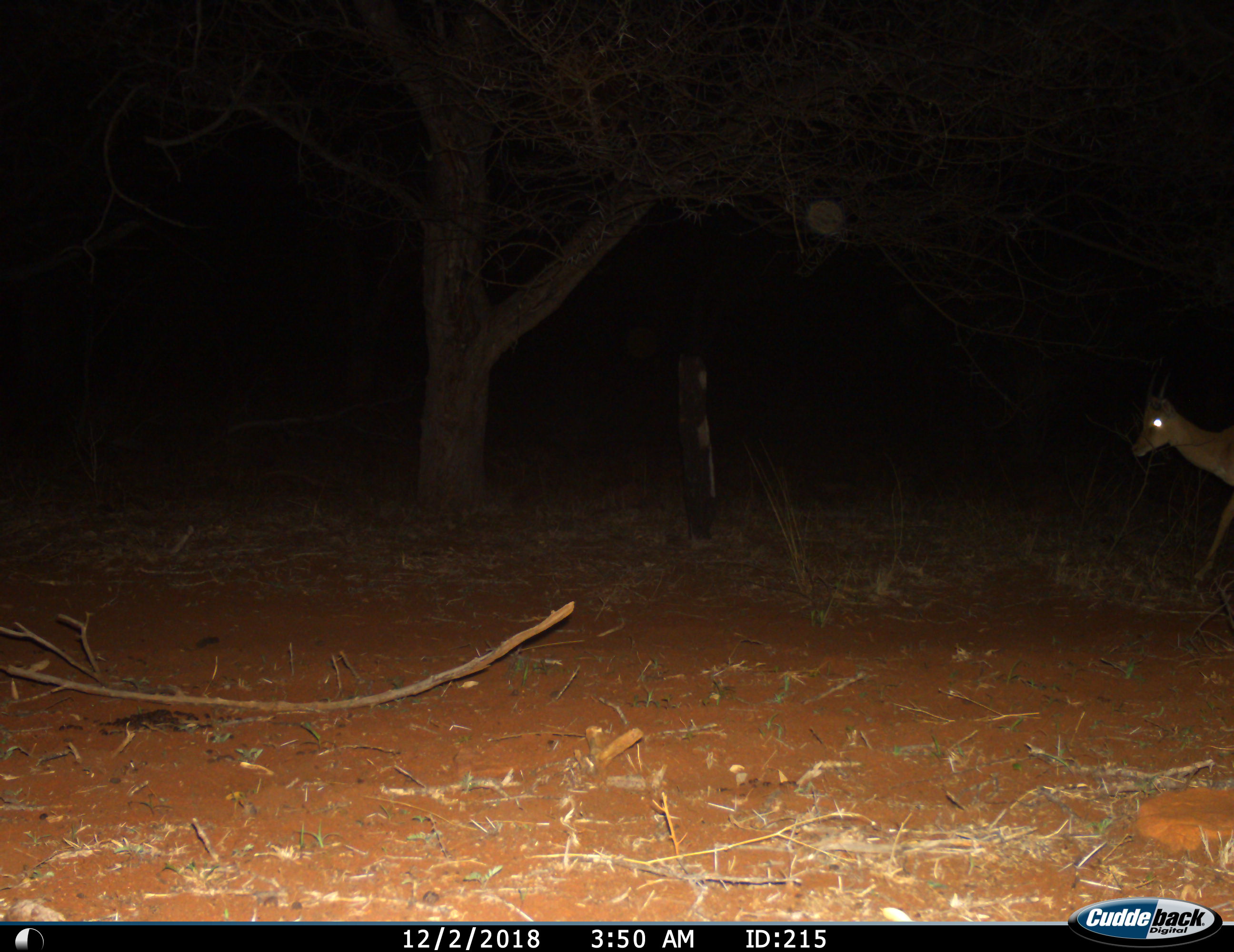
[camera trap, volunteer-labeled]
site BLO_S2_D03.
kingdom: Animalia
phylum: Chordata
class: Mammalia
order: Artiodactyla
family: Bovidae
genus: Aepyceros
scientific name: Aepyceros melampus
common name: impala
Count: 1.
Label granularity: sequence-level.